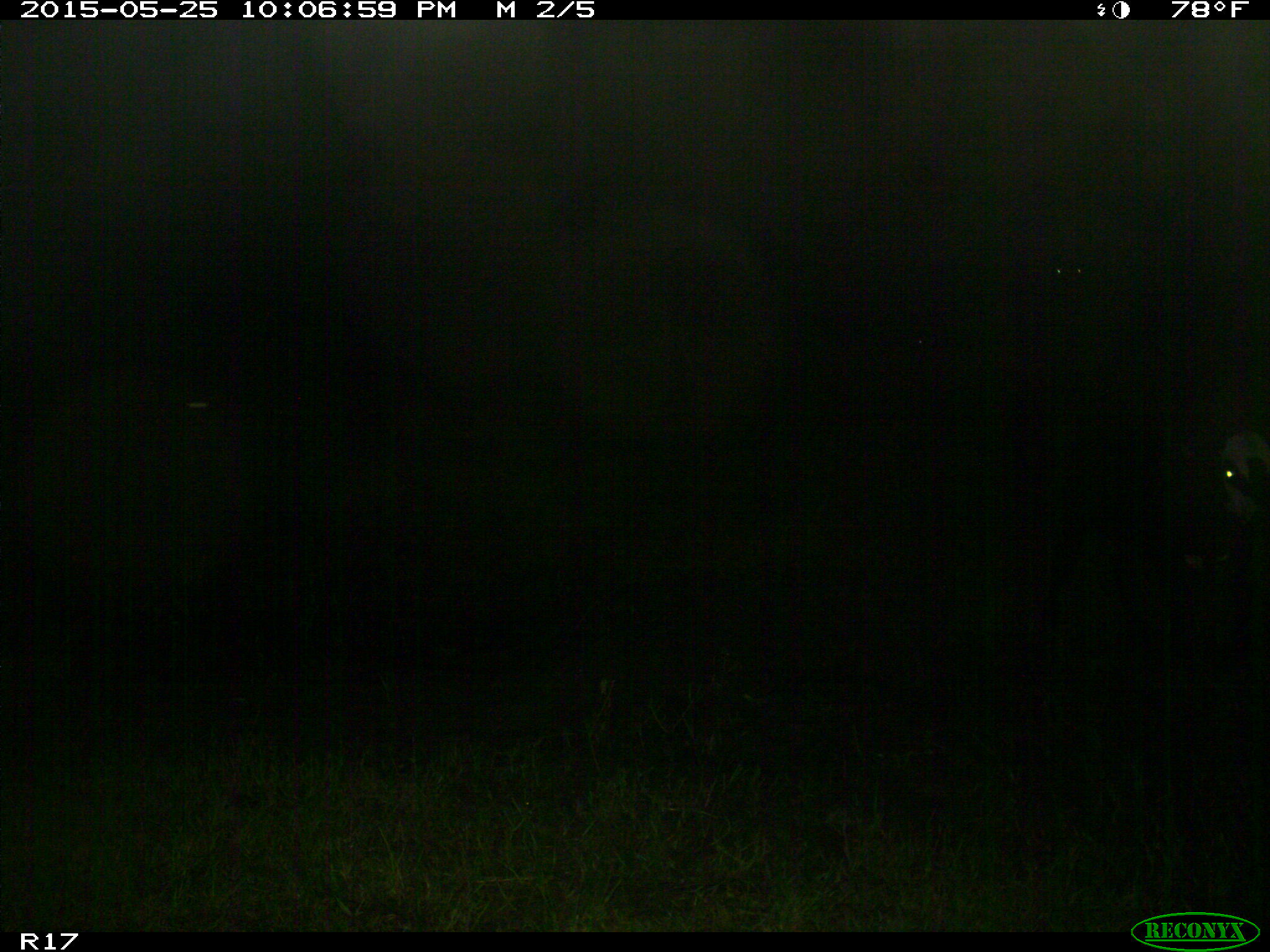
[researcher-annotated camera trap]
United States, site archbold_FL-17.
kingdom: Animalia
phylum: Chordata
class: Mammalia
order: Artiodactyla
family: Bovidae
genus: Bos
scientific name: Bos taurus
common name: domestic cow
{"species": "Bos taurus (domestic cow)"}